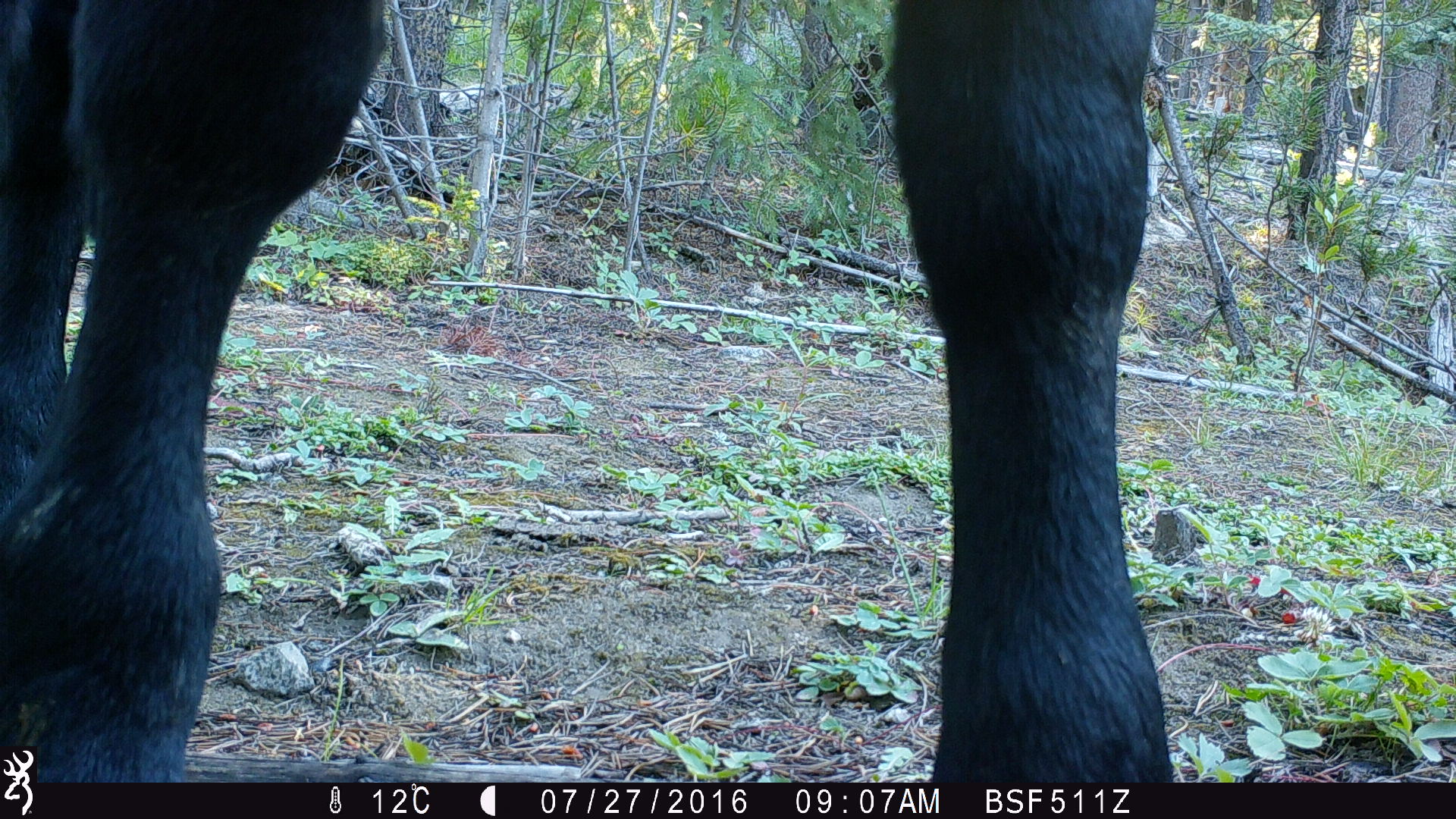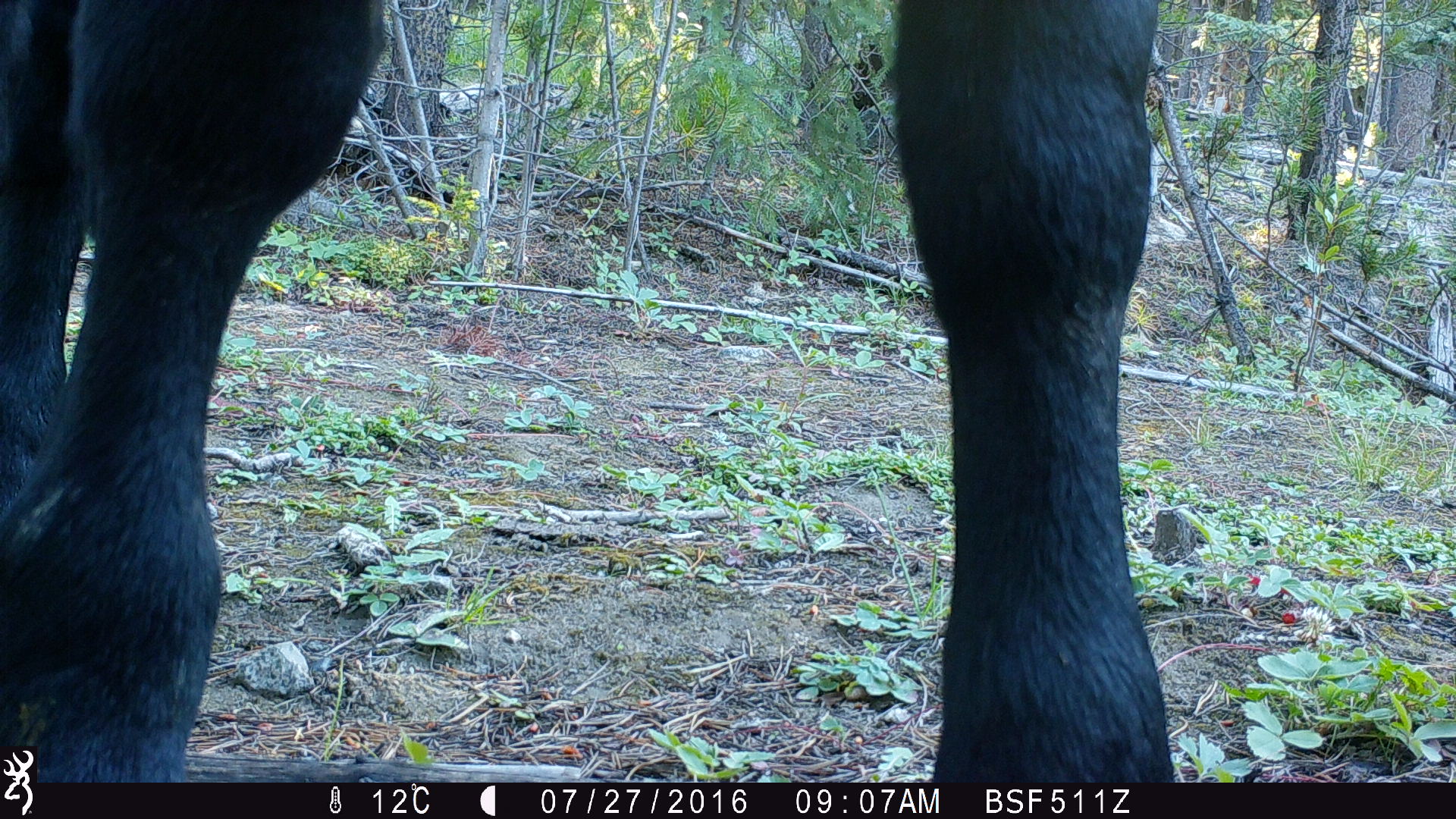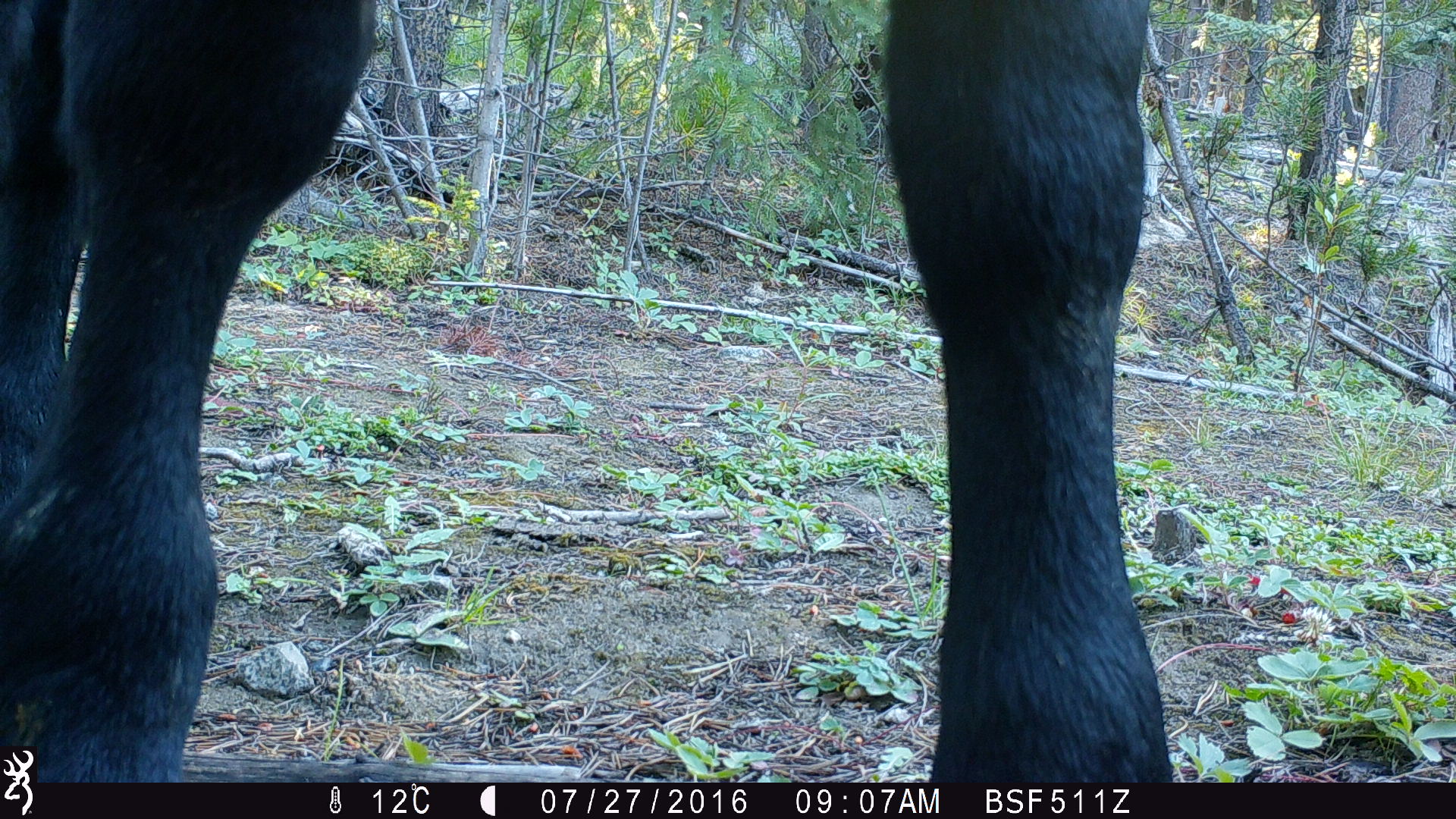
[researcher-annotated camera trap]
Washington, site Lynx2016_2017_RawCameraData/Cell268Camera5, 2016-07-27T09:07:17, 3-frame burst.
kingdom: Animalia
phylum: Chordata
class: Mammalia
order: Artiodactyla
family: Bovidae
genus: Bos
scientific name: Bos taurus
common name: domestic cattle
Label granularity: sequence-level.